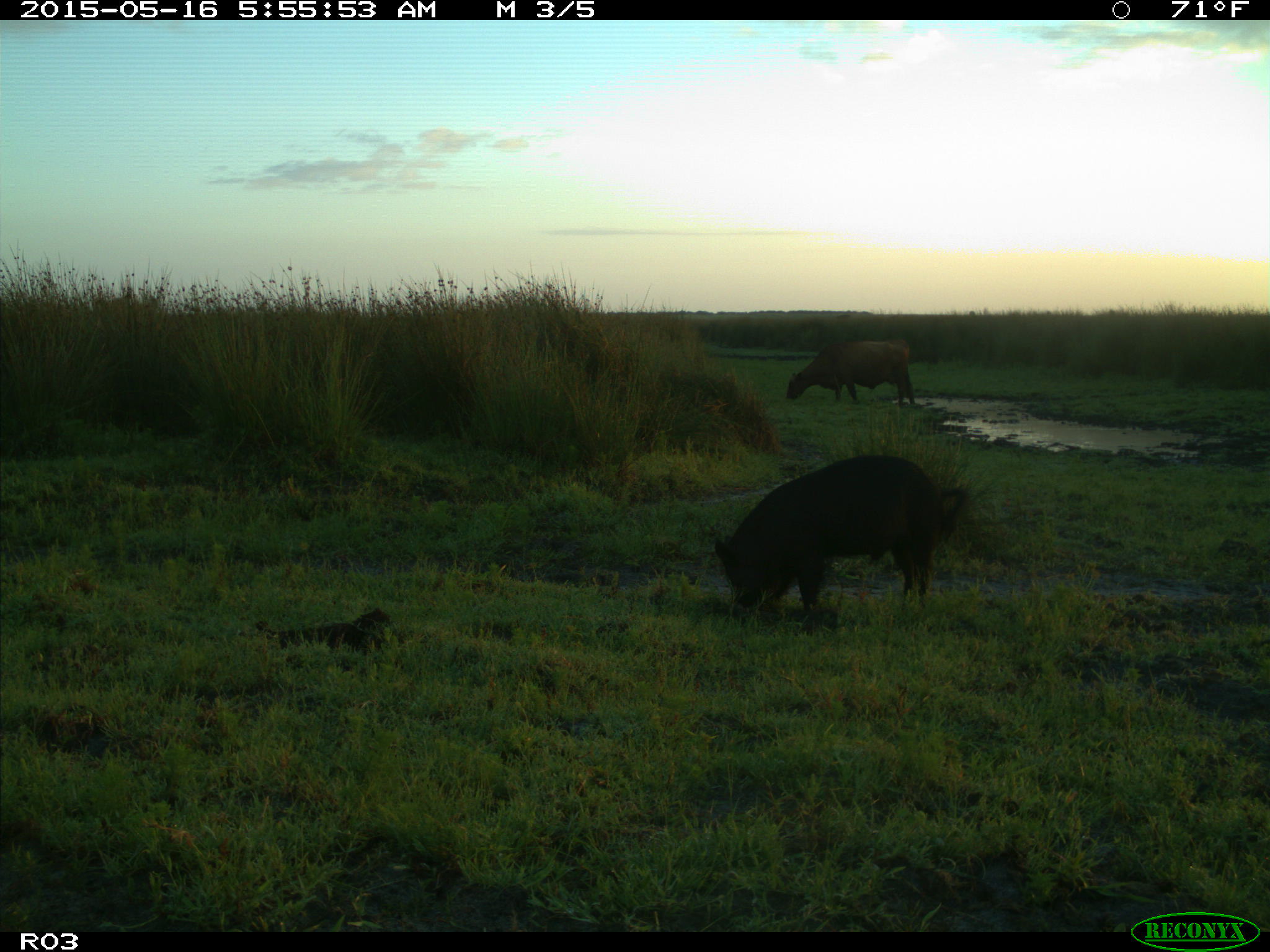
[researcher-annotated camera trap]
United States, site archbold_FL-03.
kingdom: Animalia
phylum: Chordata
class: Mammalia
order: Artiodactyla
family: Suidae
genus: Sus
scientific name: Sus scrofa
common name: wild boar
Sus scrofa (wild boar).